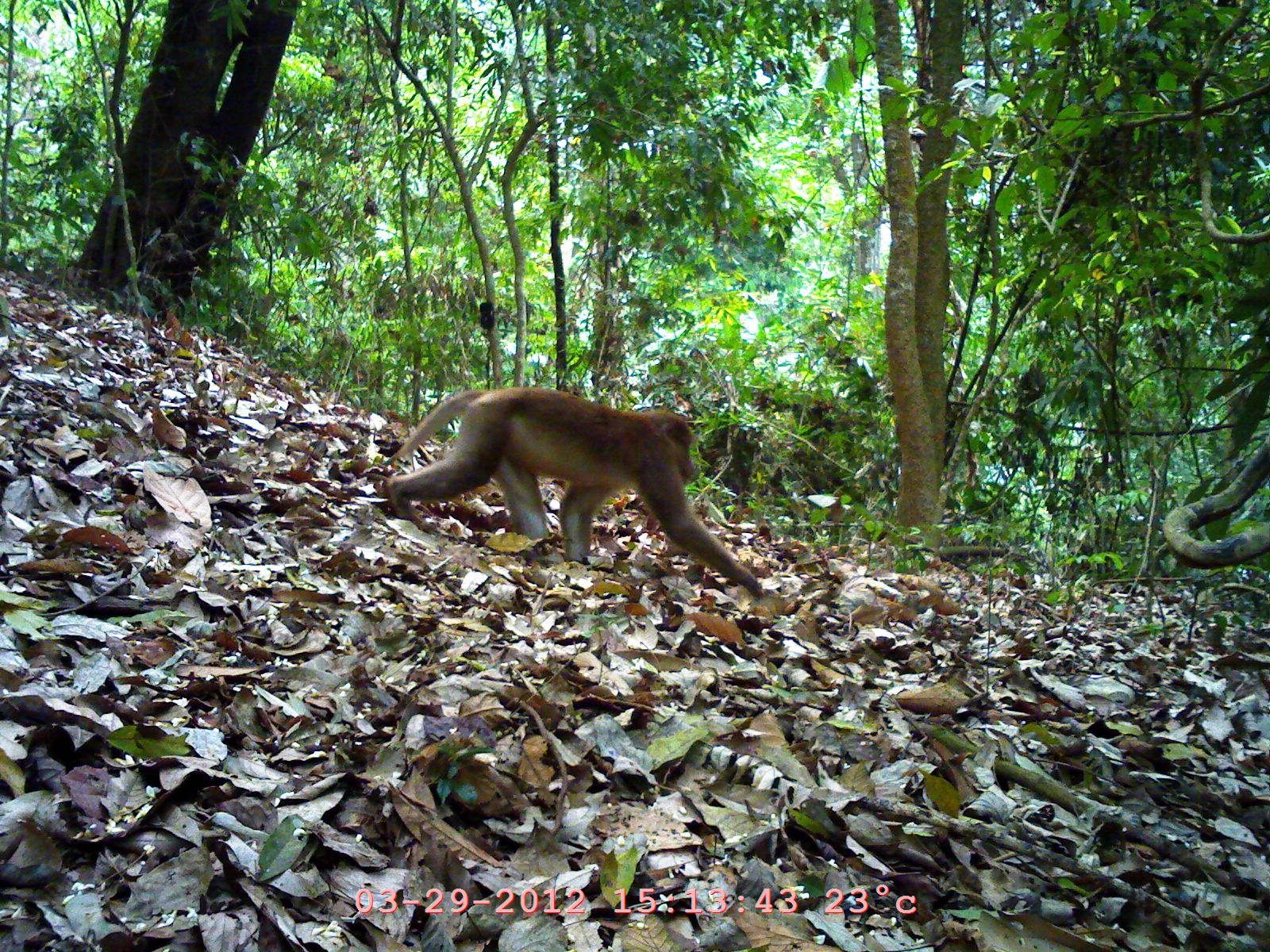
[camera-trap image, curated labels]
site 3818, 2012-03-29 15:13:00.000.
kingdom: Animalia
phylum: Chordata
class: Mammalia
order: Primates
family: Cercopithecidae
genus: Macaca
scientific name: Macaca assamensis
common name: assam macaque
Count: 1.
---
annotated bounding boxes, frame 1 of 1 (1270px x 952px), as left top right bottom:
macaca assamensis: 383 385 764 598